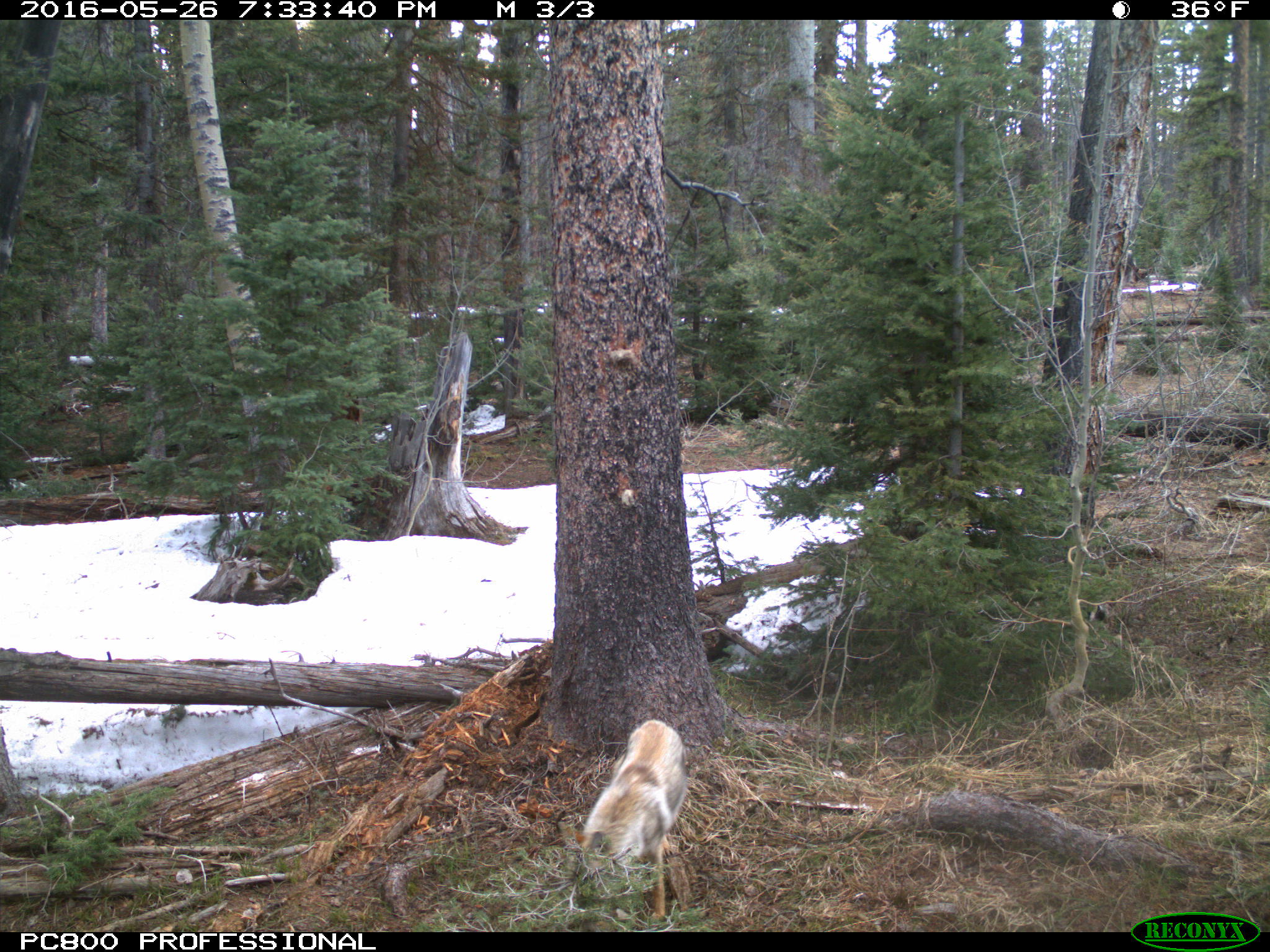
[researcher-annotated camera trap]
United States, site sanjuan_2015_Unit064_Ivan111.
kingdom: Animalia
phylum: Chordata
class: Mammalia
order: Carnivora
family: Canidae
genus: Canis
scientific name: Canis latrans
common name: coyote